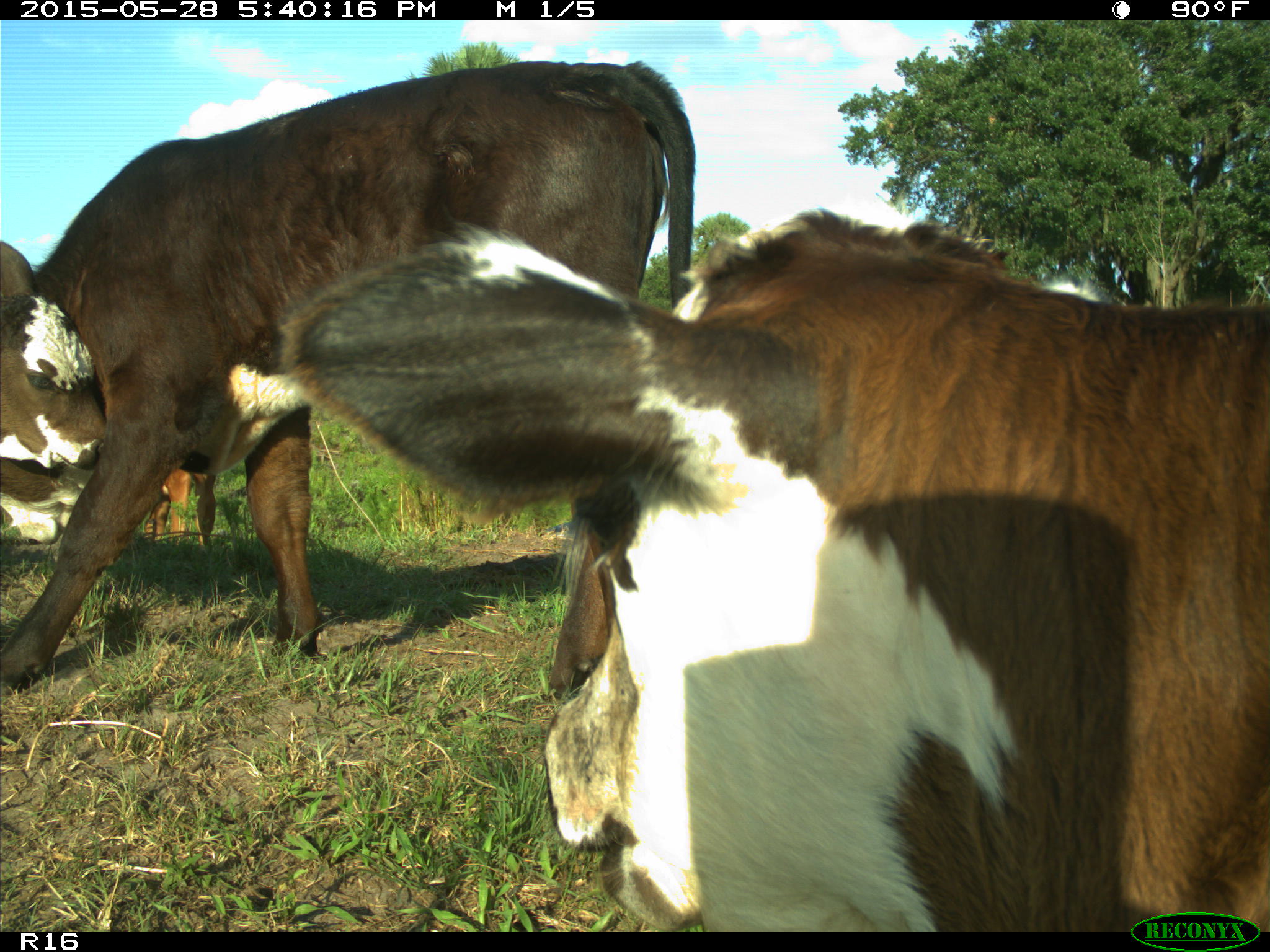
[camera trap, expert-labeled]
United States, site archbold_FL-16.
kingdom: Animalia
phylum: Chordata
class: Mammalia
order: Artiodactyla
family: Bovidae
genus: Bos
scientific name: Bos taurus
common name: domestic cow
Bos taurus (domestic cow).